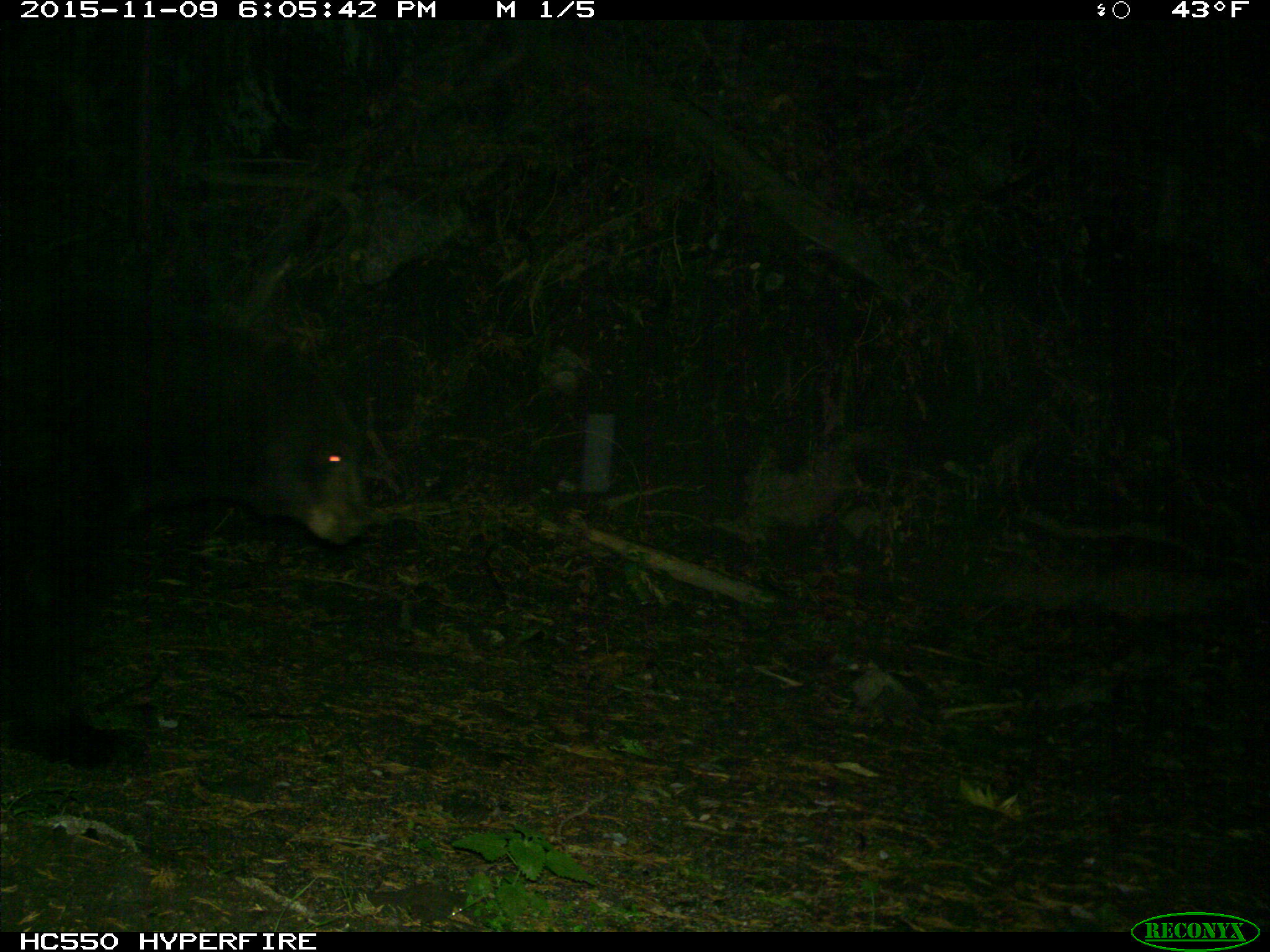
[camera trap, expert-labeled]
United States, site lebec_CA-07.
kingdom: Animalia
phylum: Chordata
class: Mammalia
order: Carnivora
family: Ursidae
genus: Ursus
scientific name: Ursus americanus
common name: american black bear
Ursus americanus (american black bear).